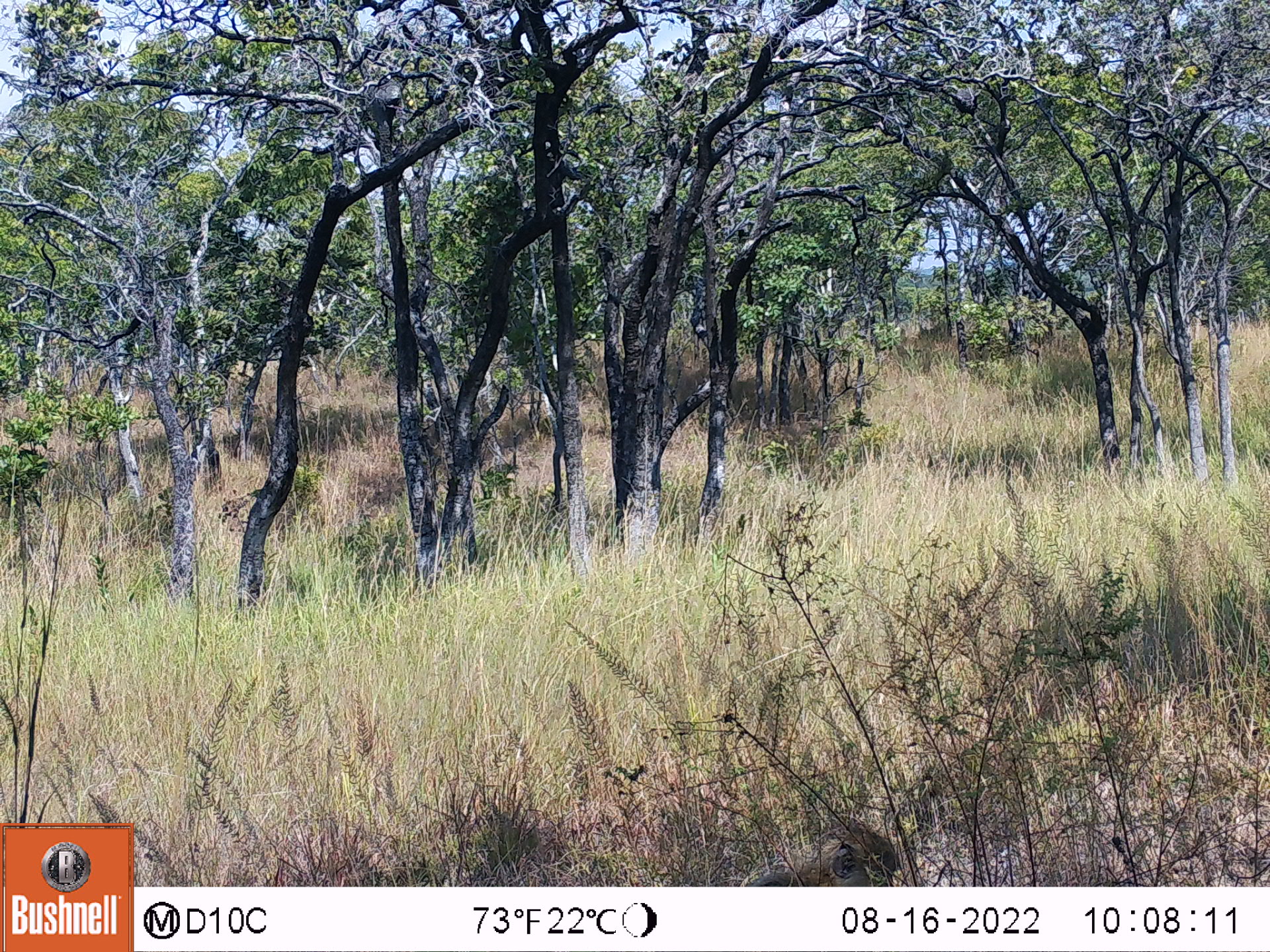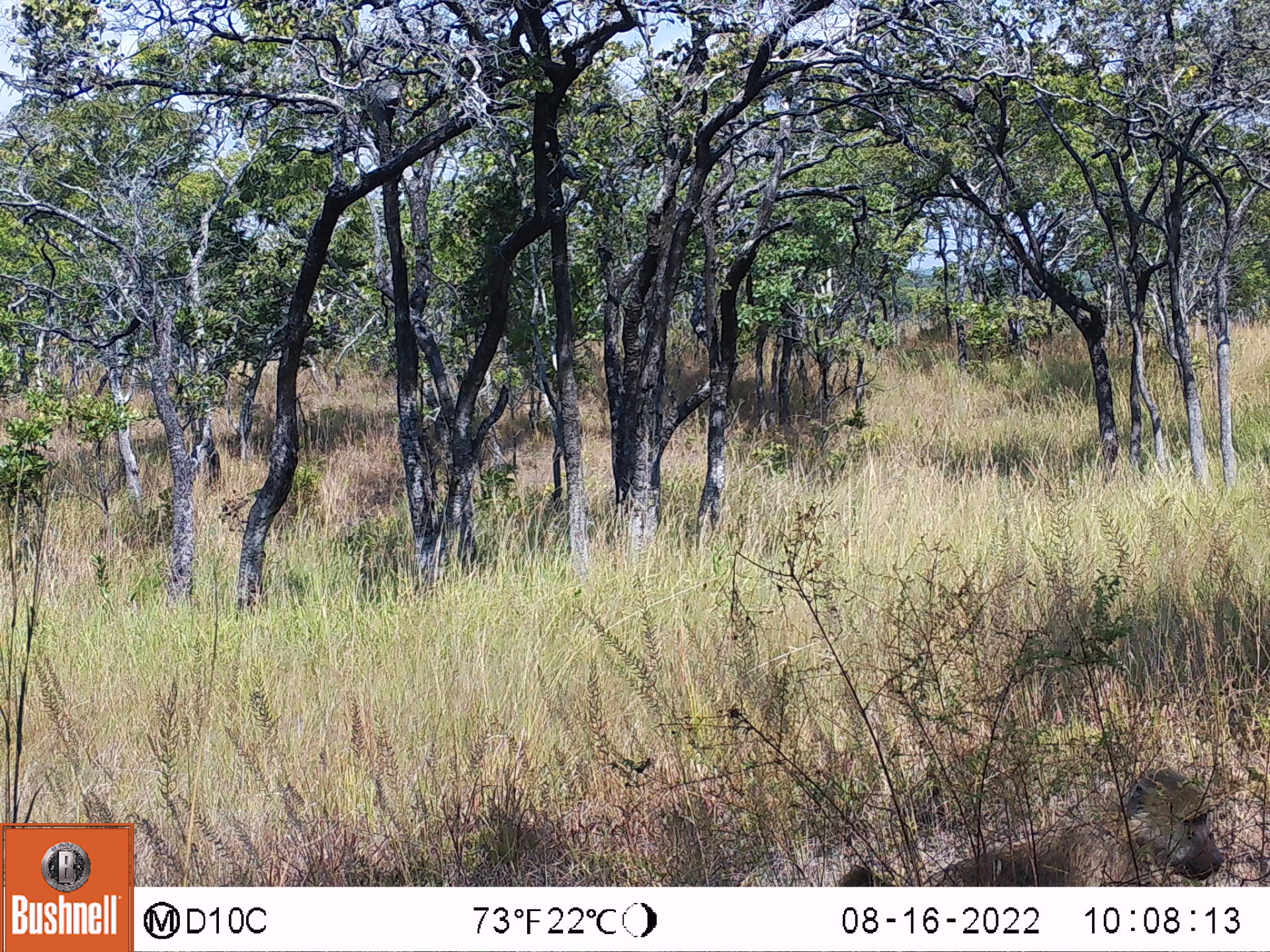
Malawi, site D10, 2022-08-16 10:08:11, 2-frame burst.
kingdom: Animalia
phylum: Chordata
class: Mammalia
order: Primates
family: Cercopithecidae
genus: Papio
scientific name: Papio cynocephalus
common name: yellow baboon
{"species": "yellow baboon (Papio cynocephalus)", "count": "1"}